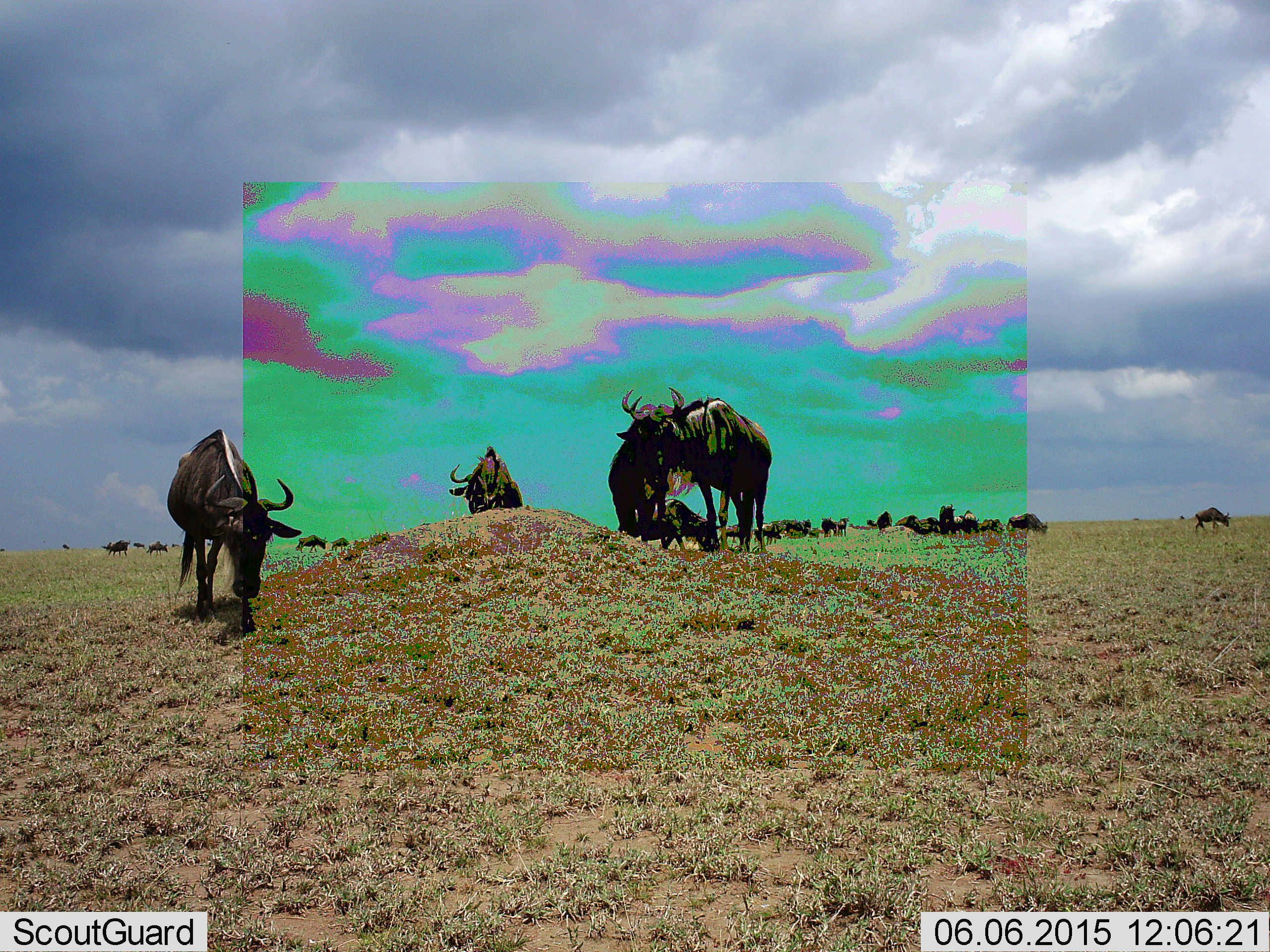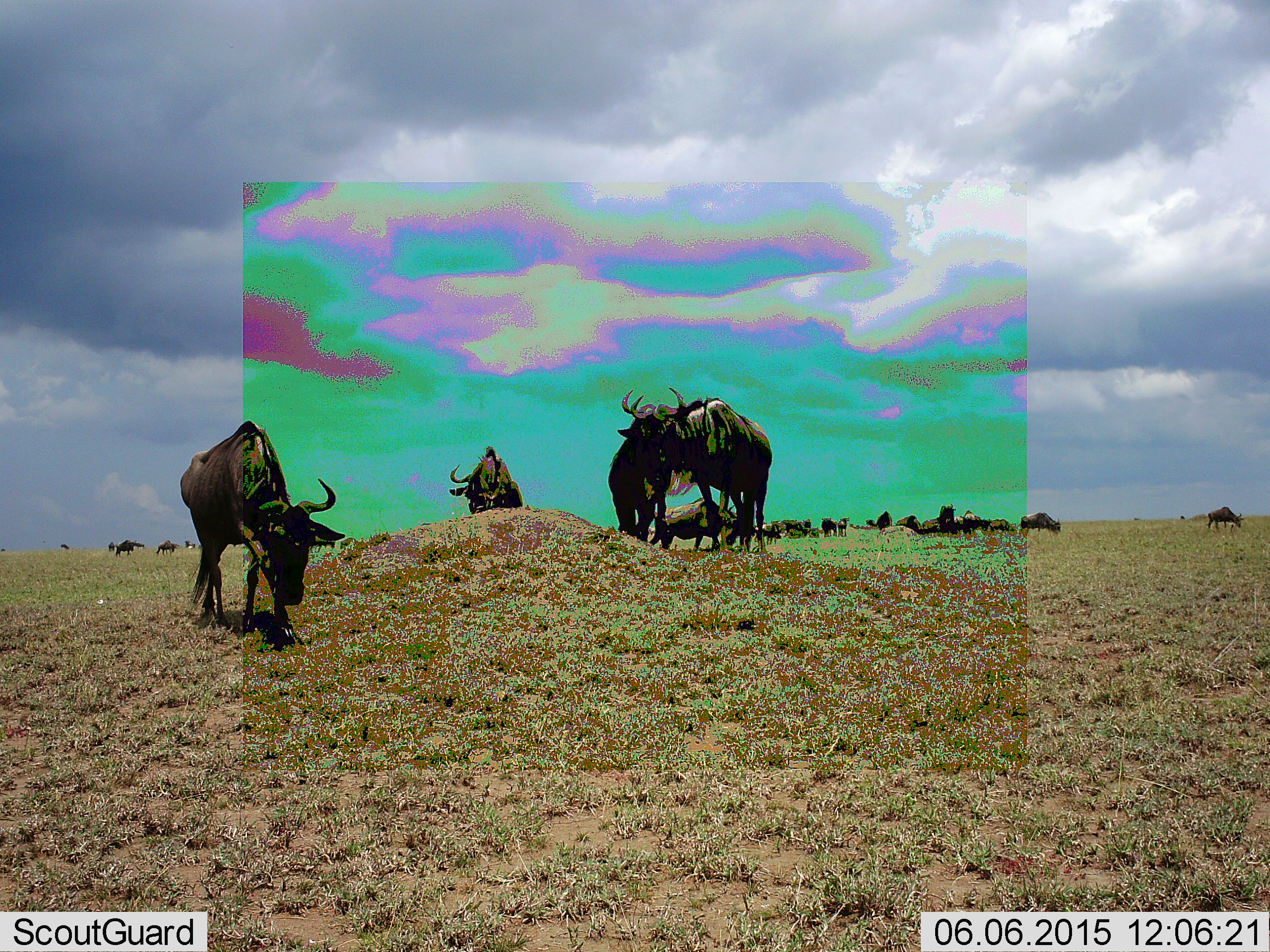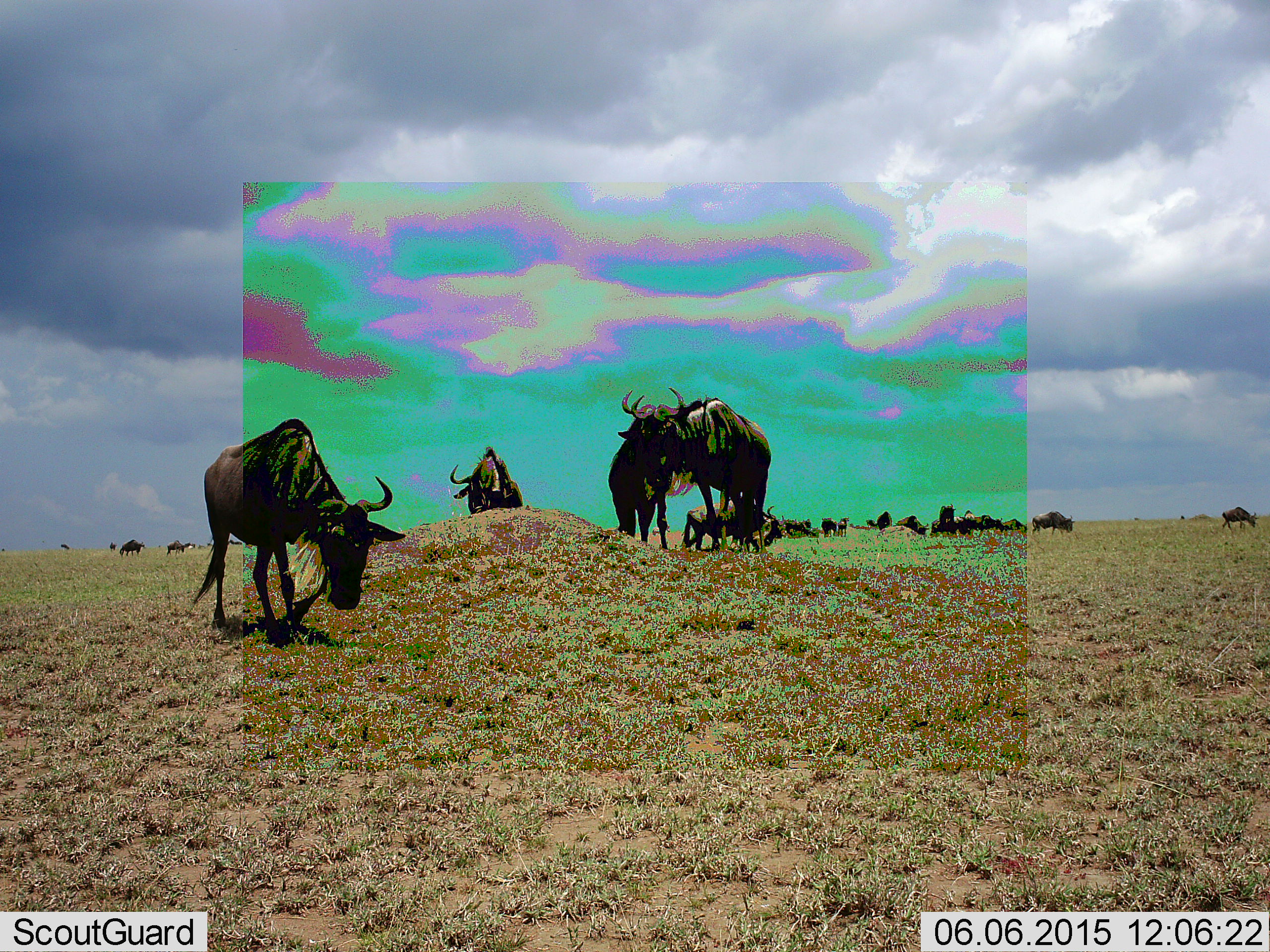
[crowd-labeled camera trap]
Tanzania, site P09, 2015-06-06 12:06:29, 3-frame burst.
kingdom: Animalia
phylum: Chordata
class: Mammalia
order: Artiodactyla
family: Bovidae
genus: Connochaetes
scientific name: Connochaetes taurinus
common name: blue wildebeest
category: wildebeest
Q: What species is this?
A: Wildebeest (blue wildebeest) (Connochaetes taurinus).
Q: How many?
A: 11-50.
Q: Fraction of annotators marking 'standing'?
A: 60%.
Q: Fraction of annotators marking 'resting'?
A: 20%.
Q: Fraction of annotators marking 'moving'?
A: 80%.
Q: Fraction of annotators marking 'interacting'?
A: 20%.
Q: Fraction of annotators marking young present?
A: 0%.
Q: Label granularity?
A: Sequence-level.